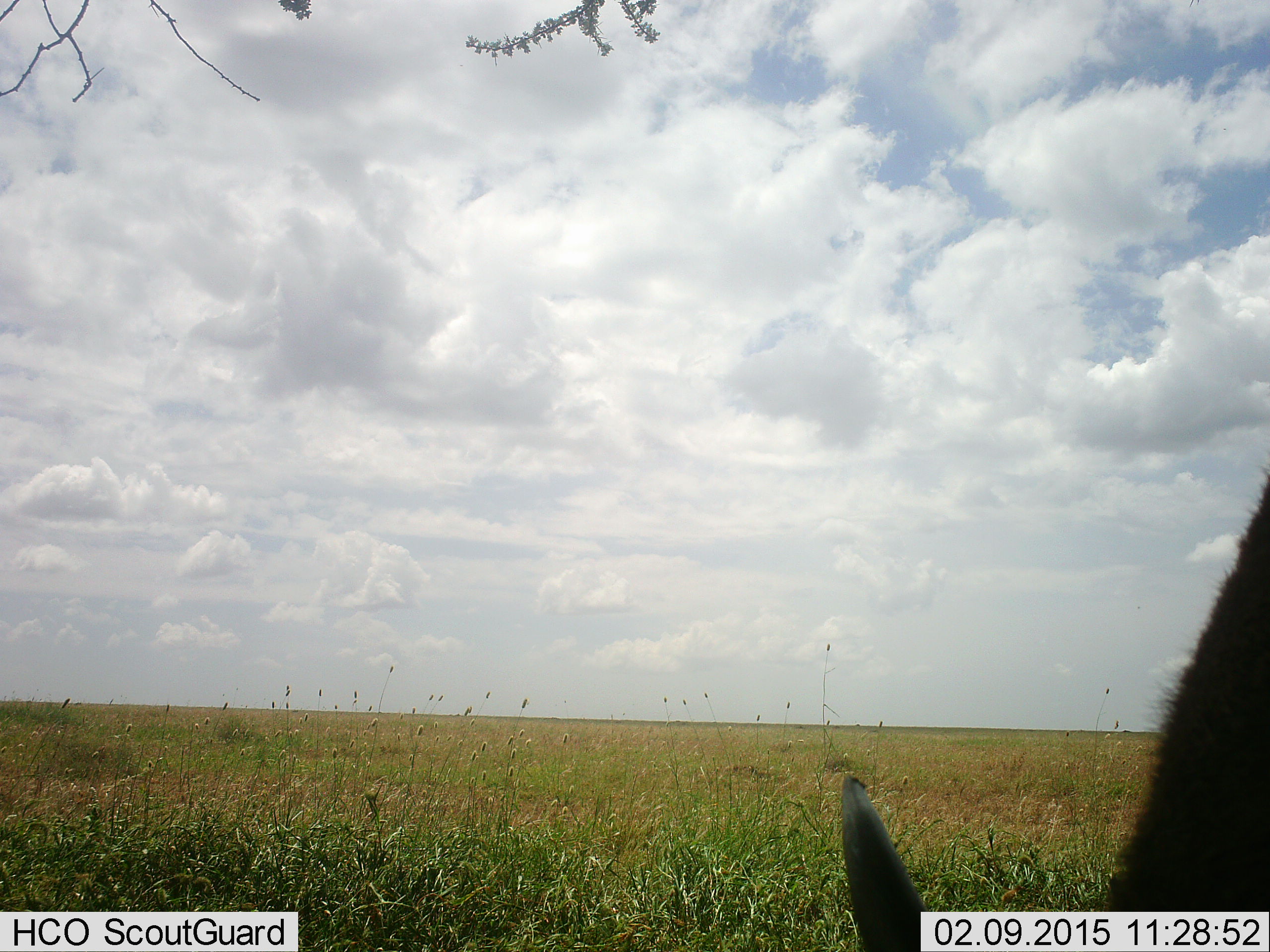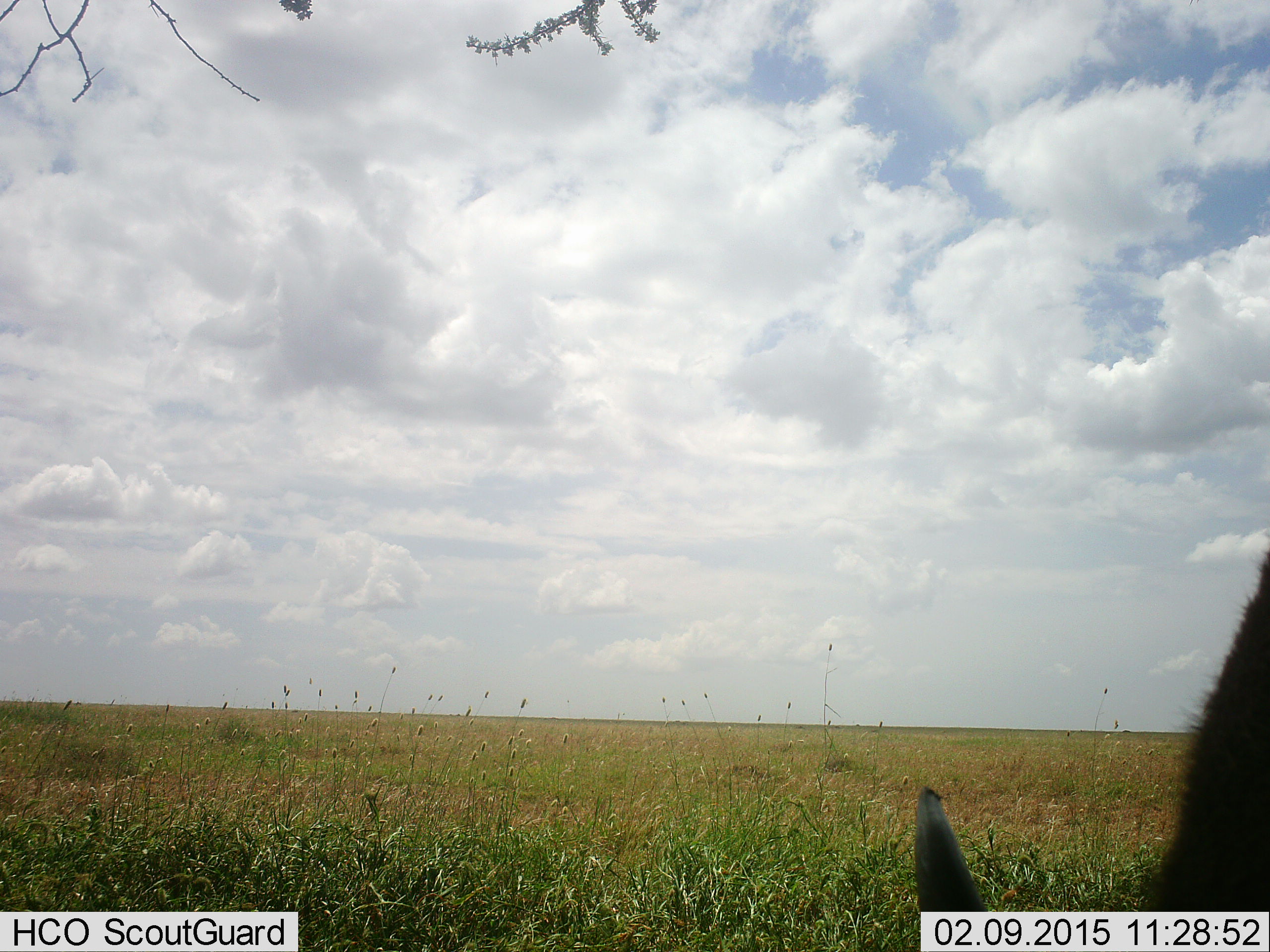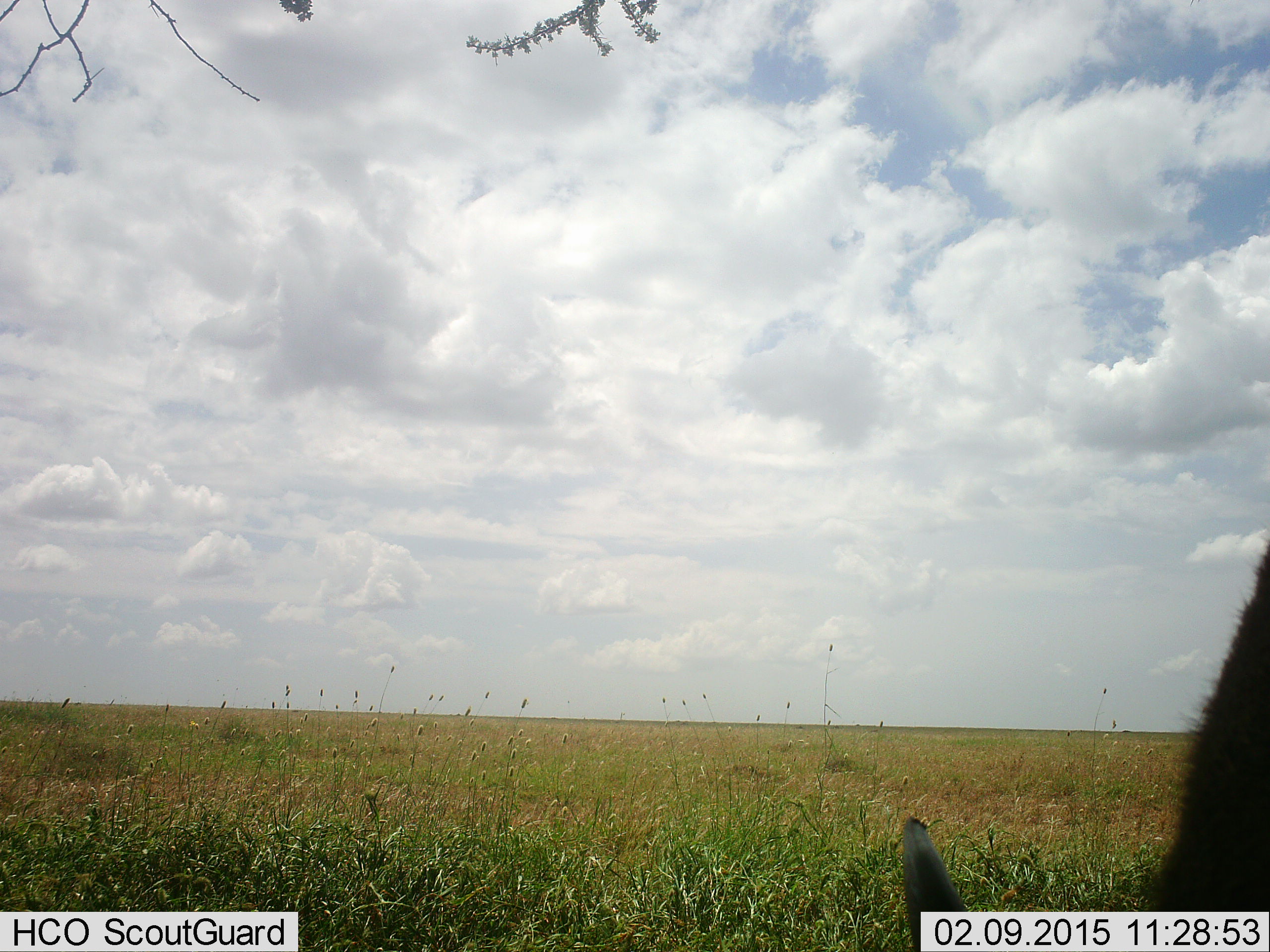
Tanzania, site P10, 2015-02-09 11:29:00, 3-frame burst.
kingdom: Animalia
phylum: Chordata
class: Mammalia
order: Artiodactyla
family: Bovidae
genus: Connochaetes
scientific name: Connochaetes taurinus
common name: blue wildebeest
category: wildebeest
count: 1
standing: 22%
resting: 0%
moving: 0%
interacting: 0%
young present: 0%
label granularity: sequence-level